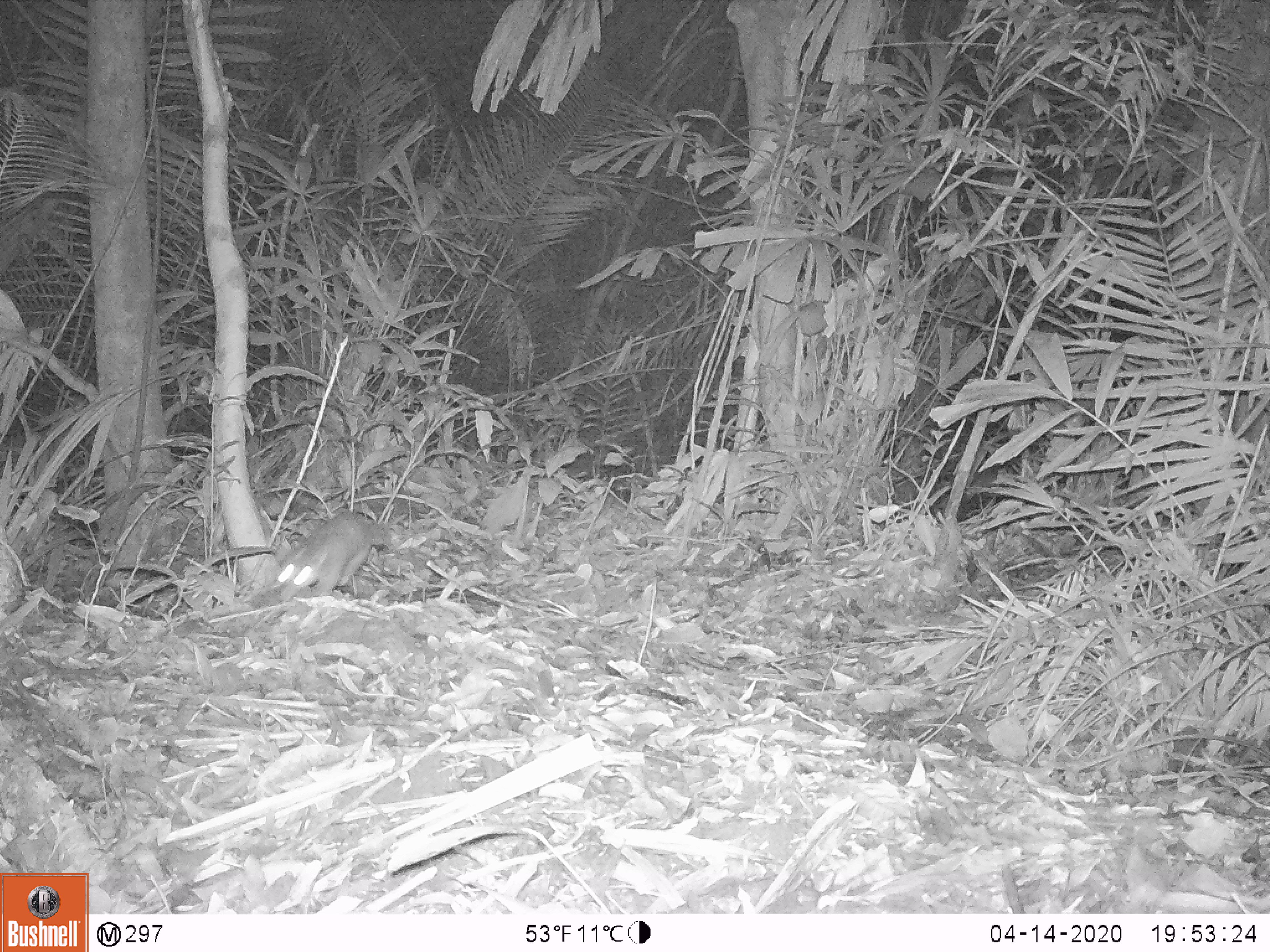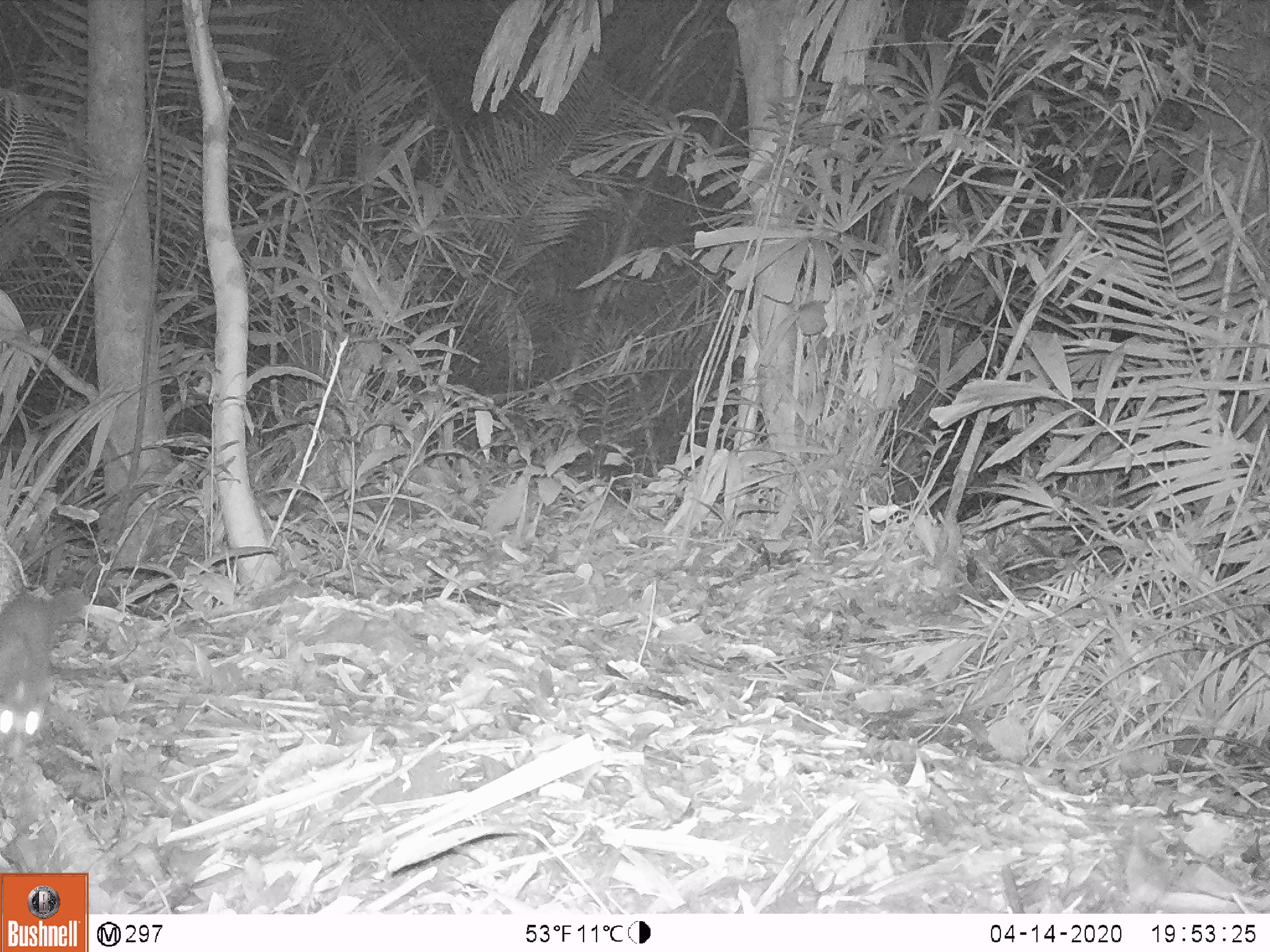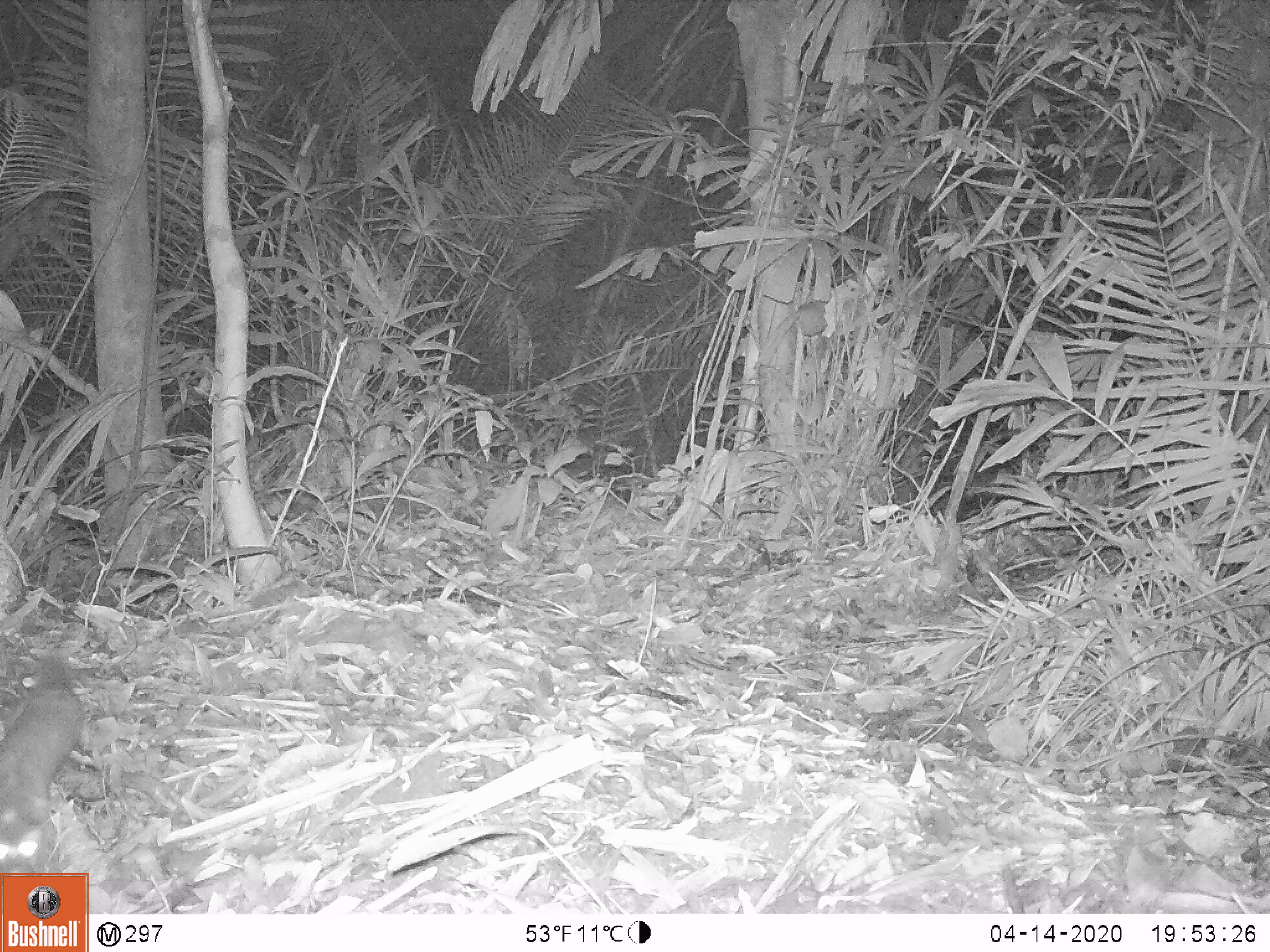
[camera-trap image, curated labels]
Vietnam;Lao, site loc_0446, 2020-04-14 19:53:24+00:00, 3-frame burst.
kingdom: Animalia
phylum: Chordata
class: Mammalia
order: Carnivora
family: Mustelidae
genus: Melogale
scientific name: Melogale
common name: ferret badger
Ferret badger (Melogale). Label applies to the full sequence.